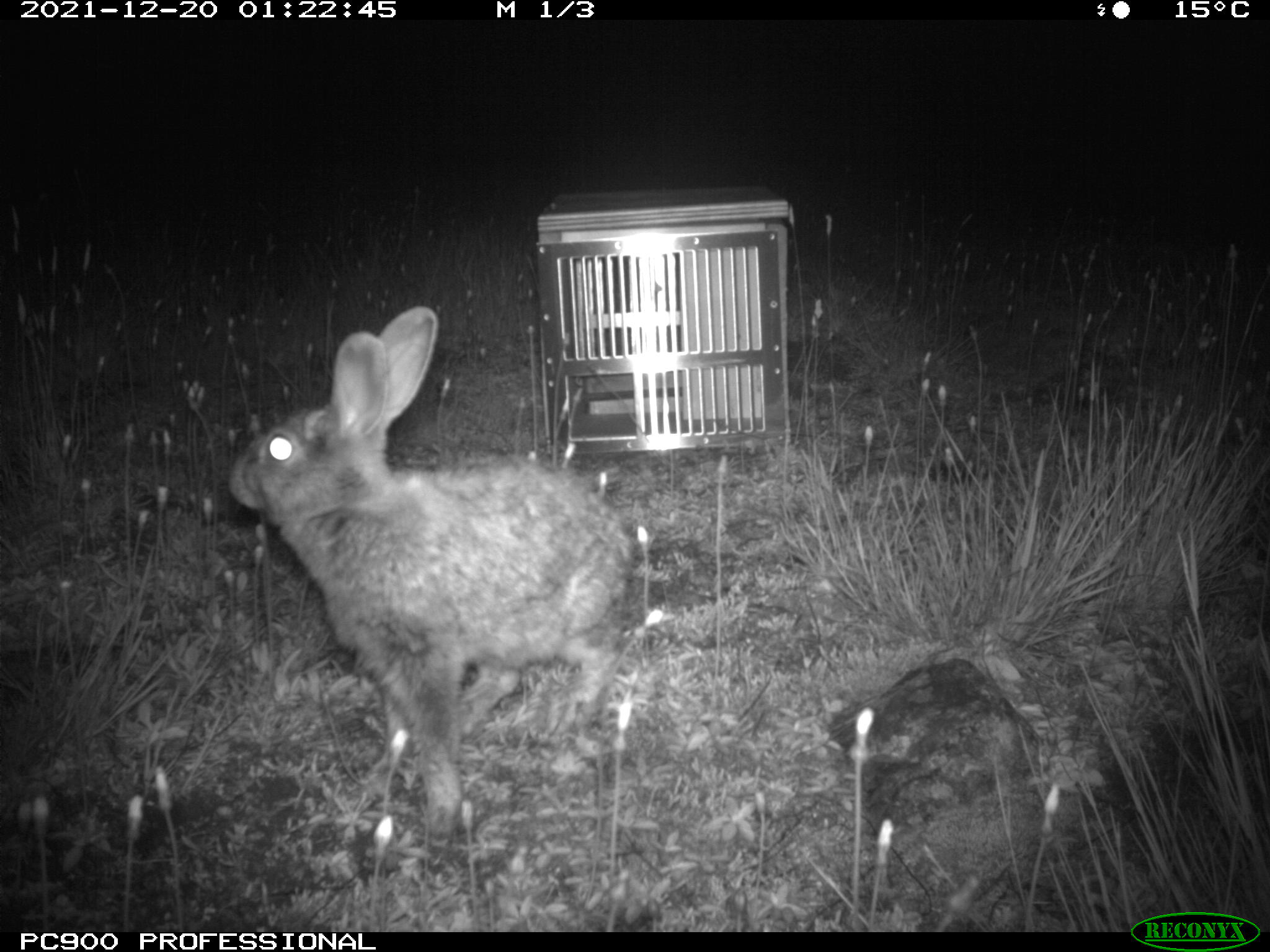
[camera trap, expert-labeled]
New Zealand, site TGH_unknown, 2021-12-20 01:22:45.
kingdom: Animalia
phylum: Chordata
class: Mammalia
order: Lagomorpha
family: Leporidae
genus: Oryctolagus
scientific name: Oryctolagus cuniculus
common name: european rabbit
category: rabbit